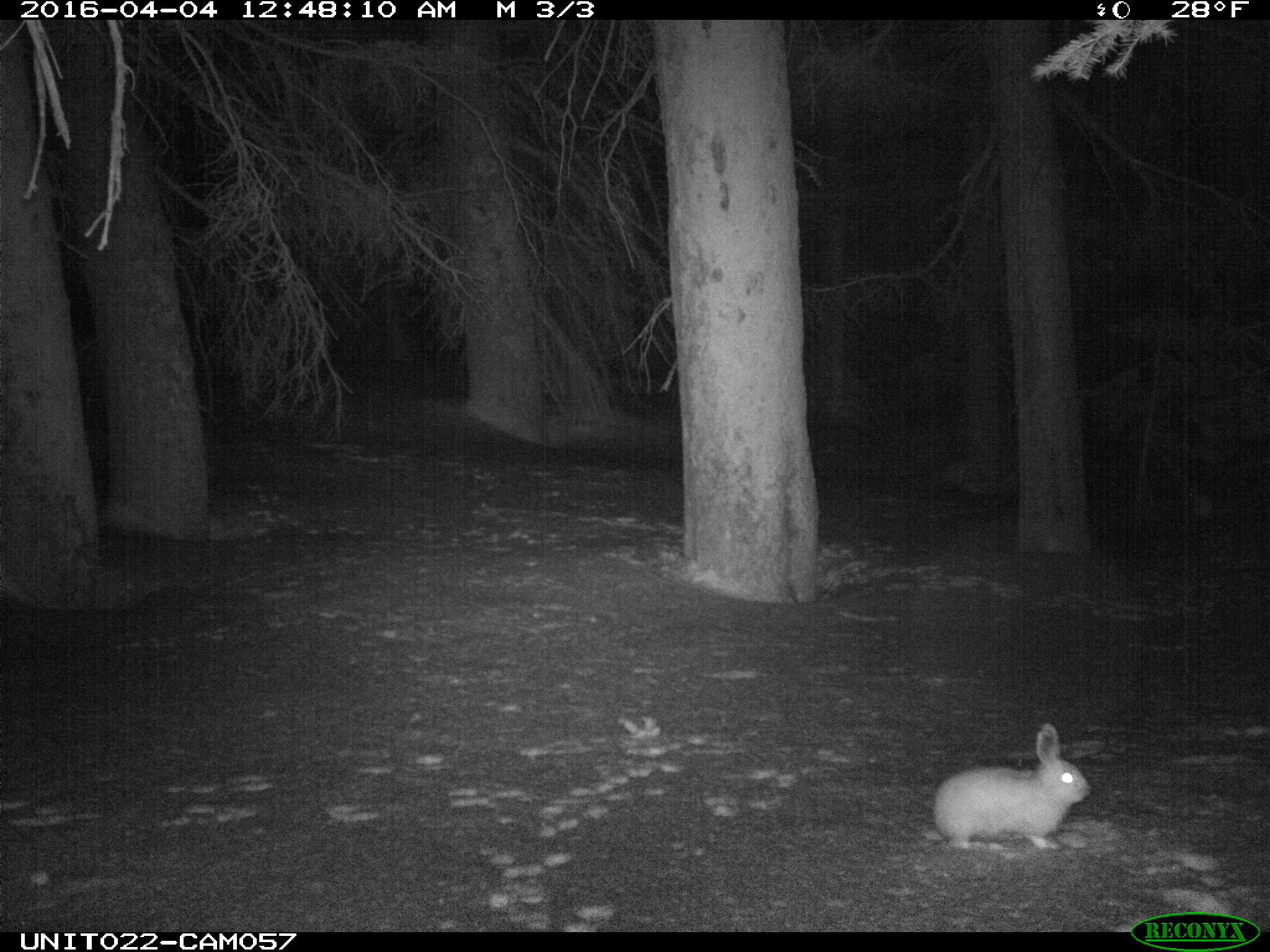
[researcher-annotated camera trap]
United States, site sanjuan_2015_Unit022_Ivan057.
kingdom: Animalia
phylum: Chordata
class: Mammalia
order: Lagomorpha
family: Leporidae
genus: Lepus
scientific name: Lepus americanus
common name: snowshoe hare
Lepus americanus (snowshoe hare).